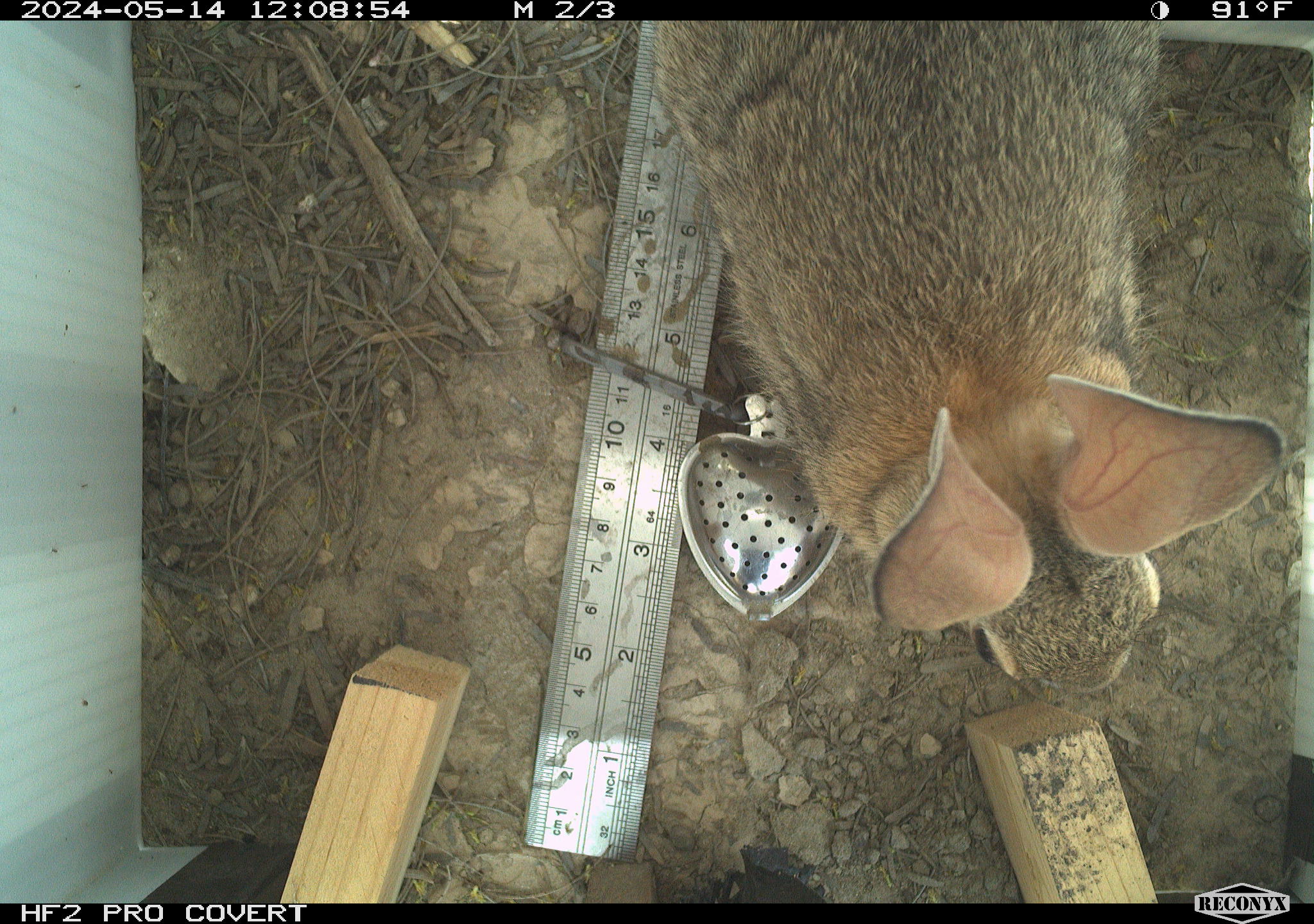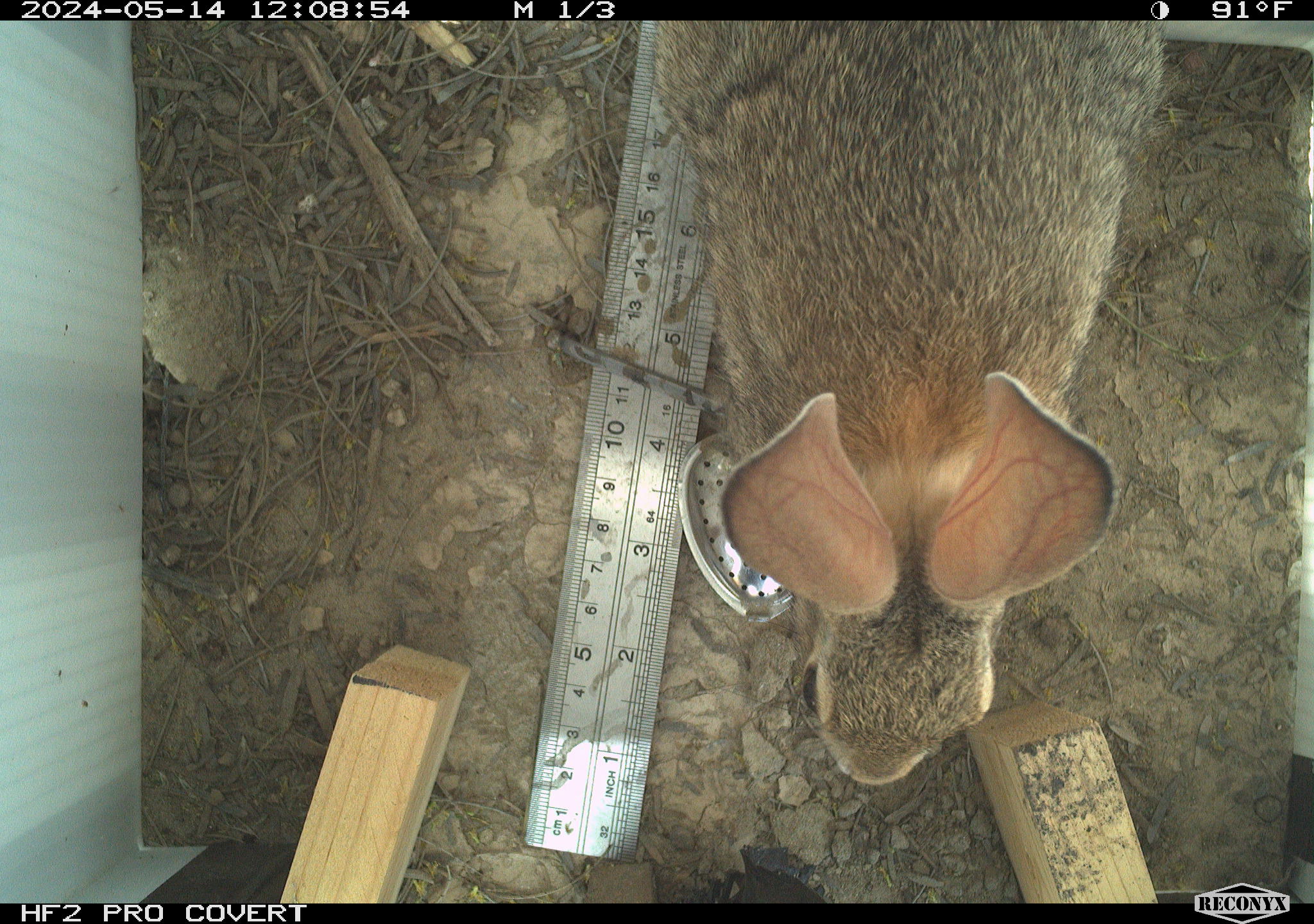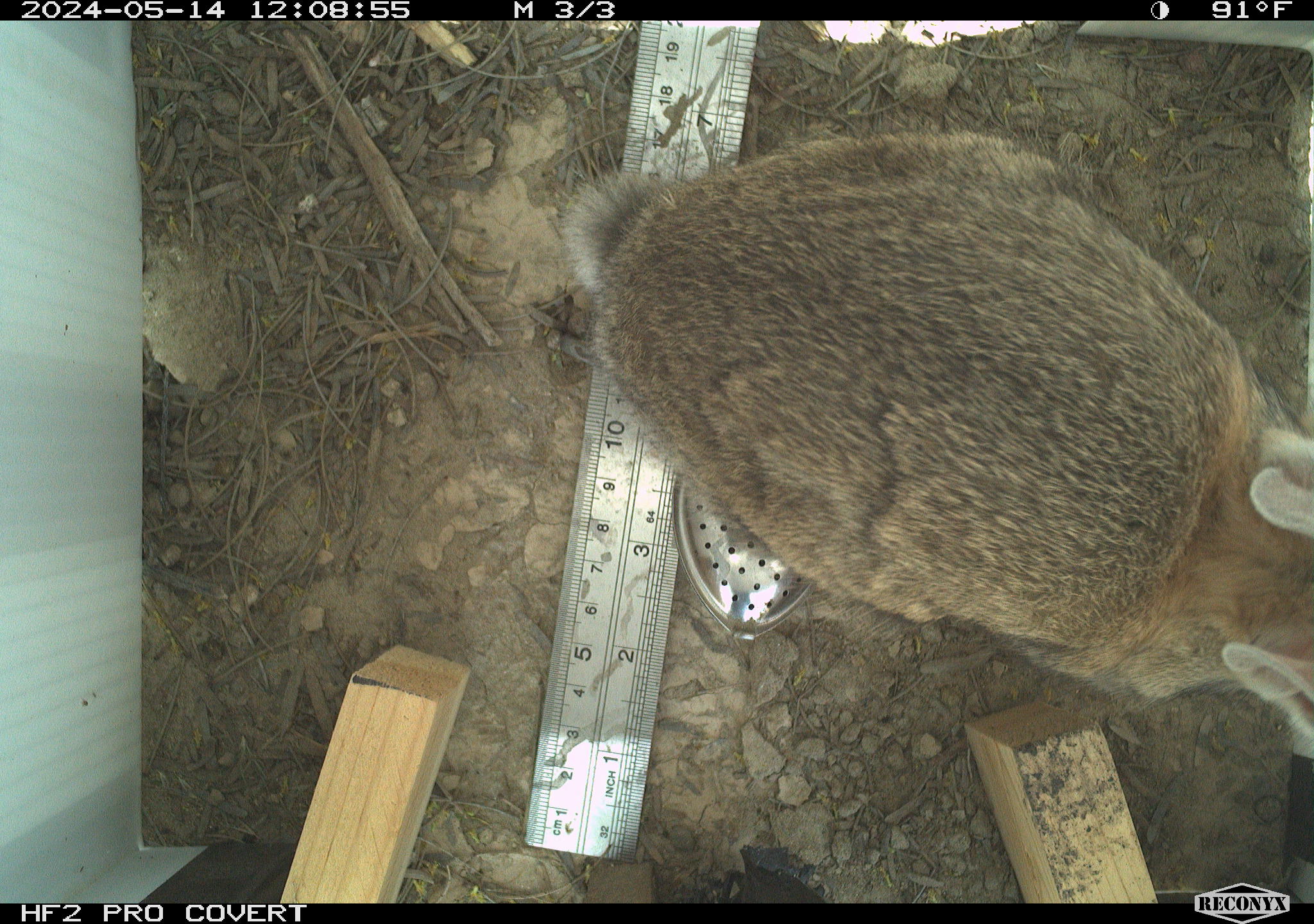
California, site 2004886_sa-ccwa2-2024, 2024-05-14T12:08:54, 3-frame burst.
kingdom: Animalia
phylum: Chordata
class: Mammalia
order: Lagomorpha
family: Leporidae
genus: Sylvilagus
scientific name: Sylvilagus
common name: cottontail rabbits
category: sylvilagus species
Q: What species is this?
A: Sylvilagus species (cottontail rabbits) (Sylvilagus).